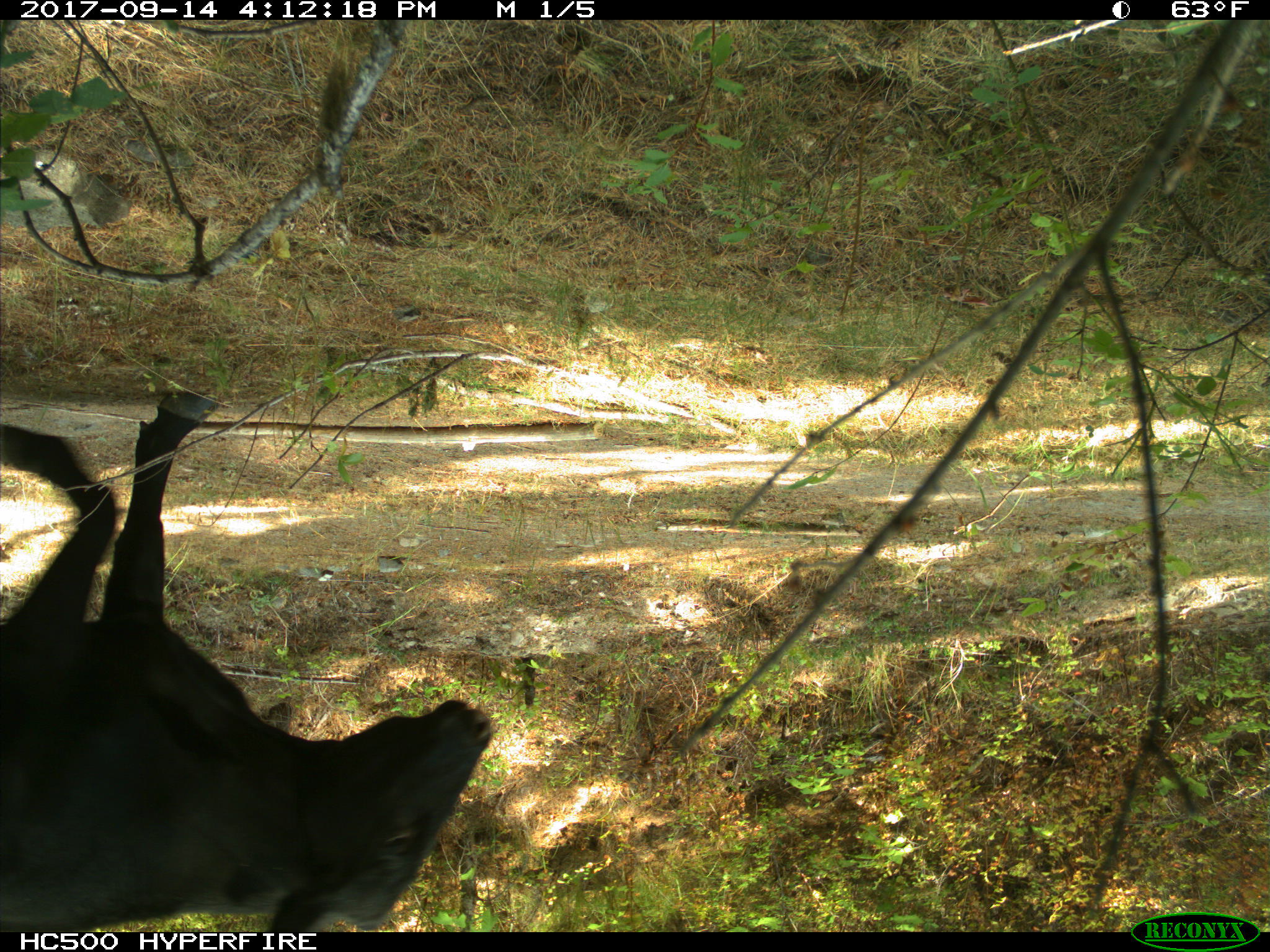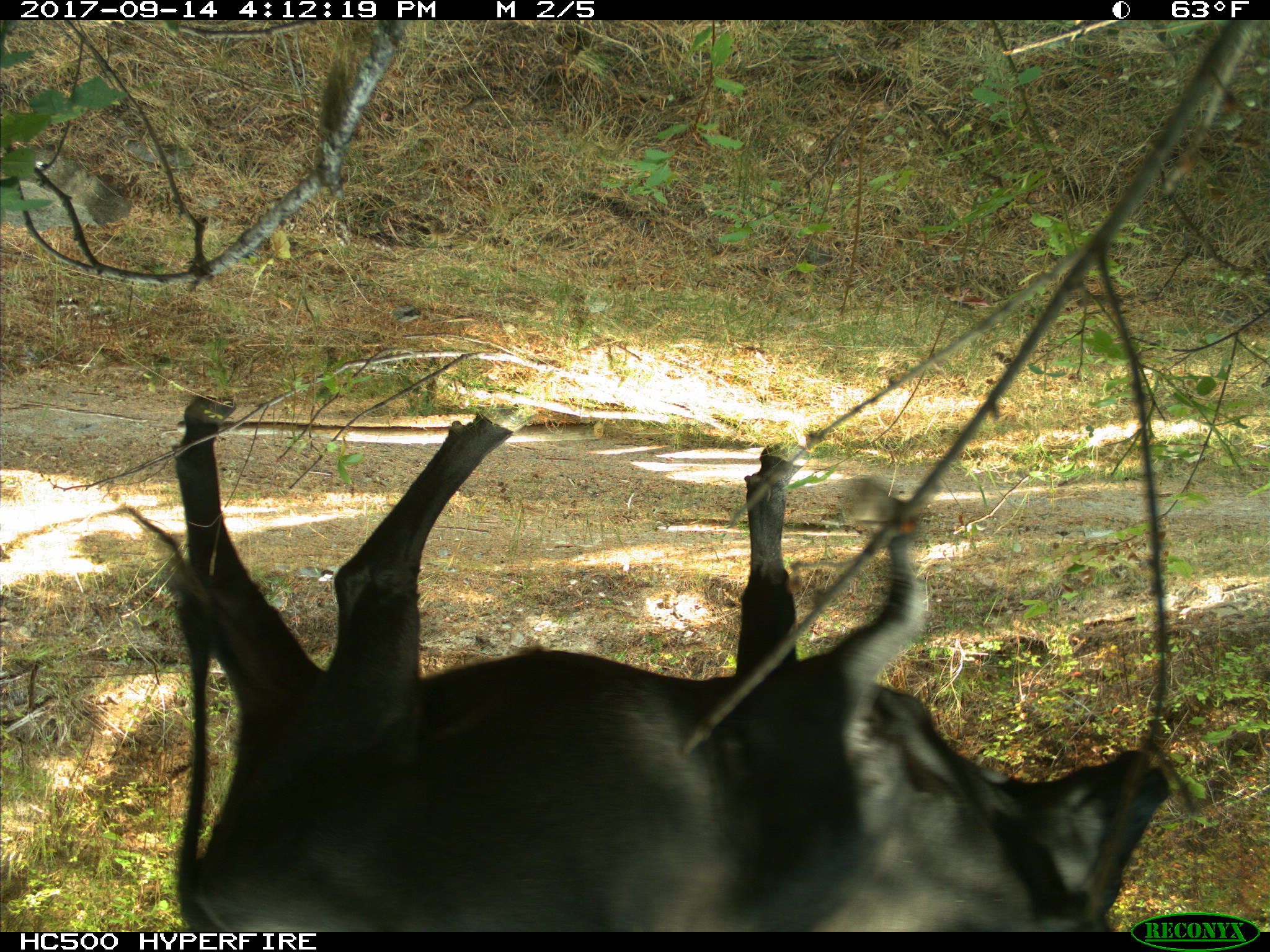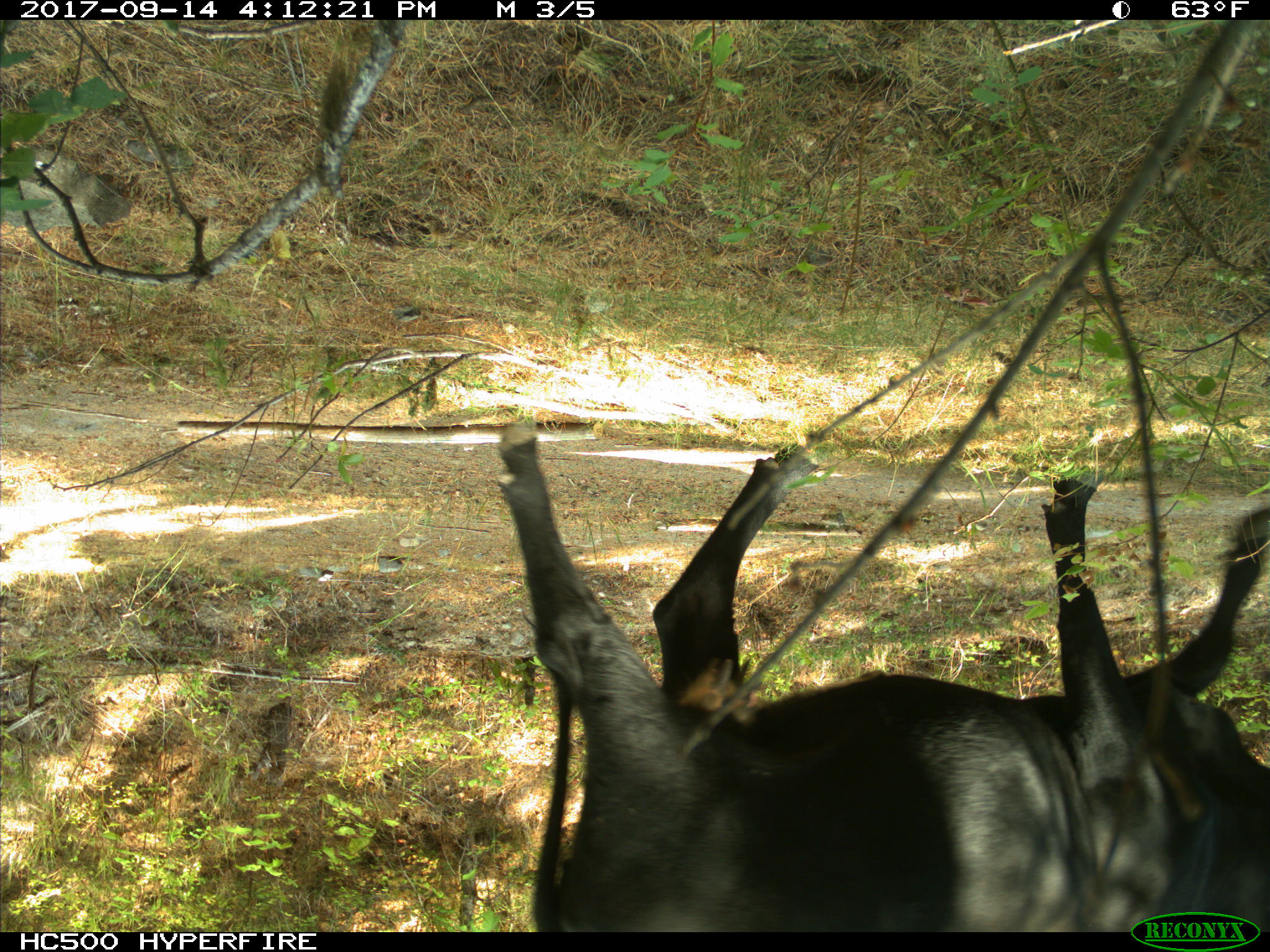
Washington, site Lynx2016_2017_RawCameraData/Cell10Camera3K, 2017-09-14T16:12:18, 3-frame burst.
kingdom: Animalia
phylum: Chordata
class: Mammalia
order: Artiodactyla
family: Bovidae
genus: Bos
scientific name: Bos taurus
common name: domestic cattle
Domestic cattle (Bos taurus). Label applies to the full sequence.